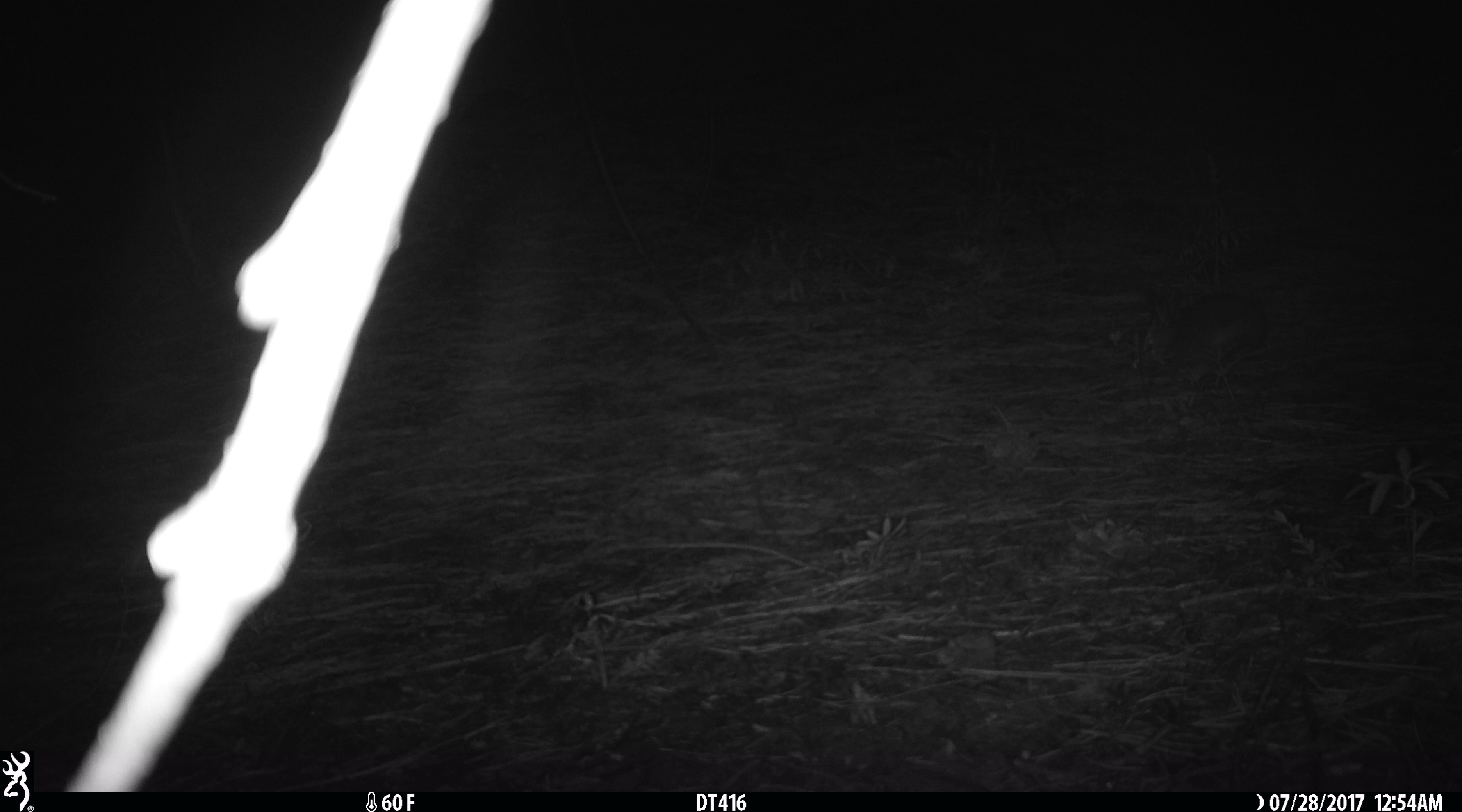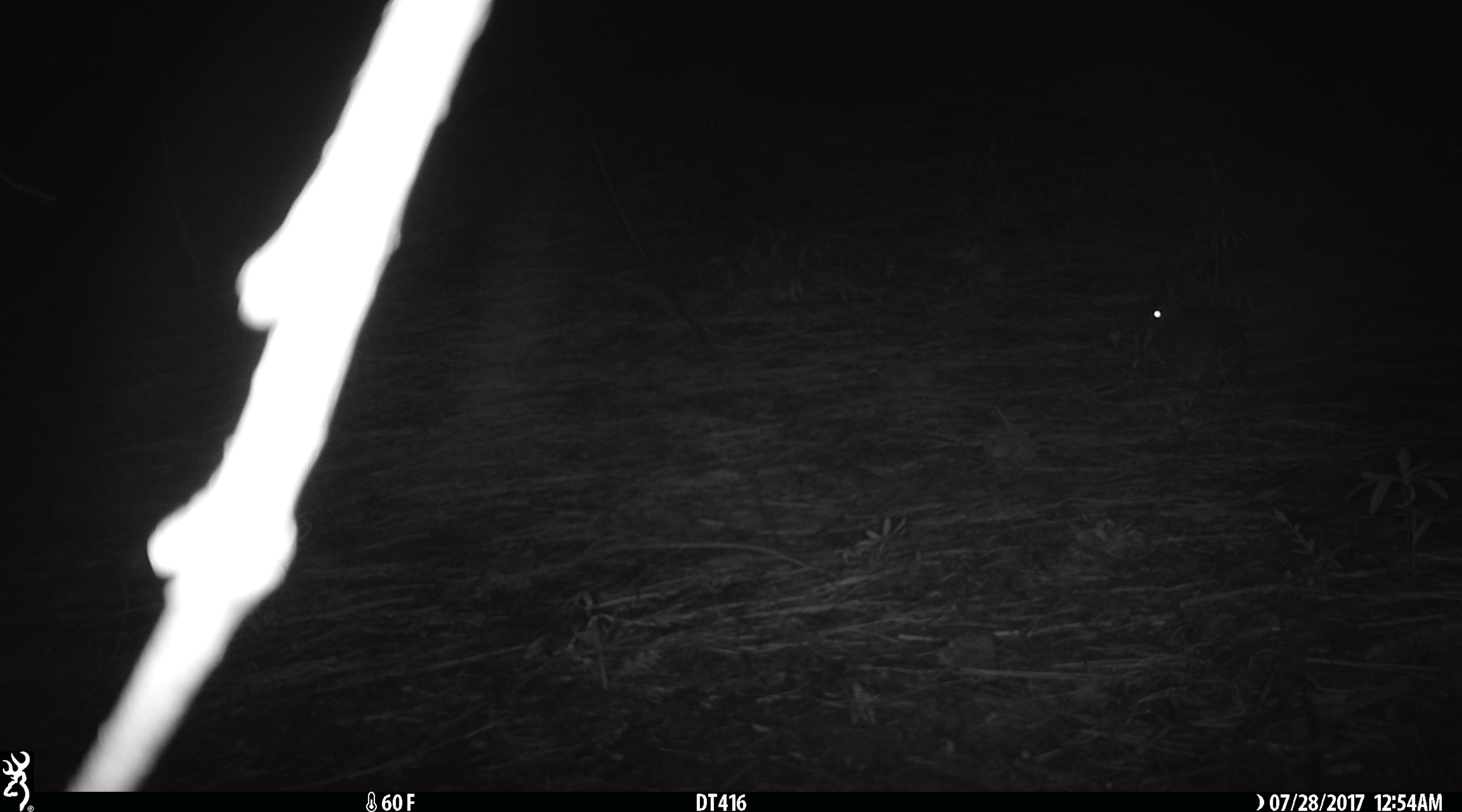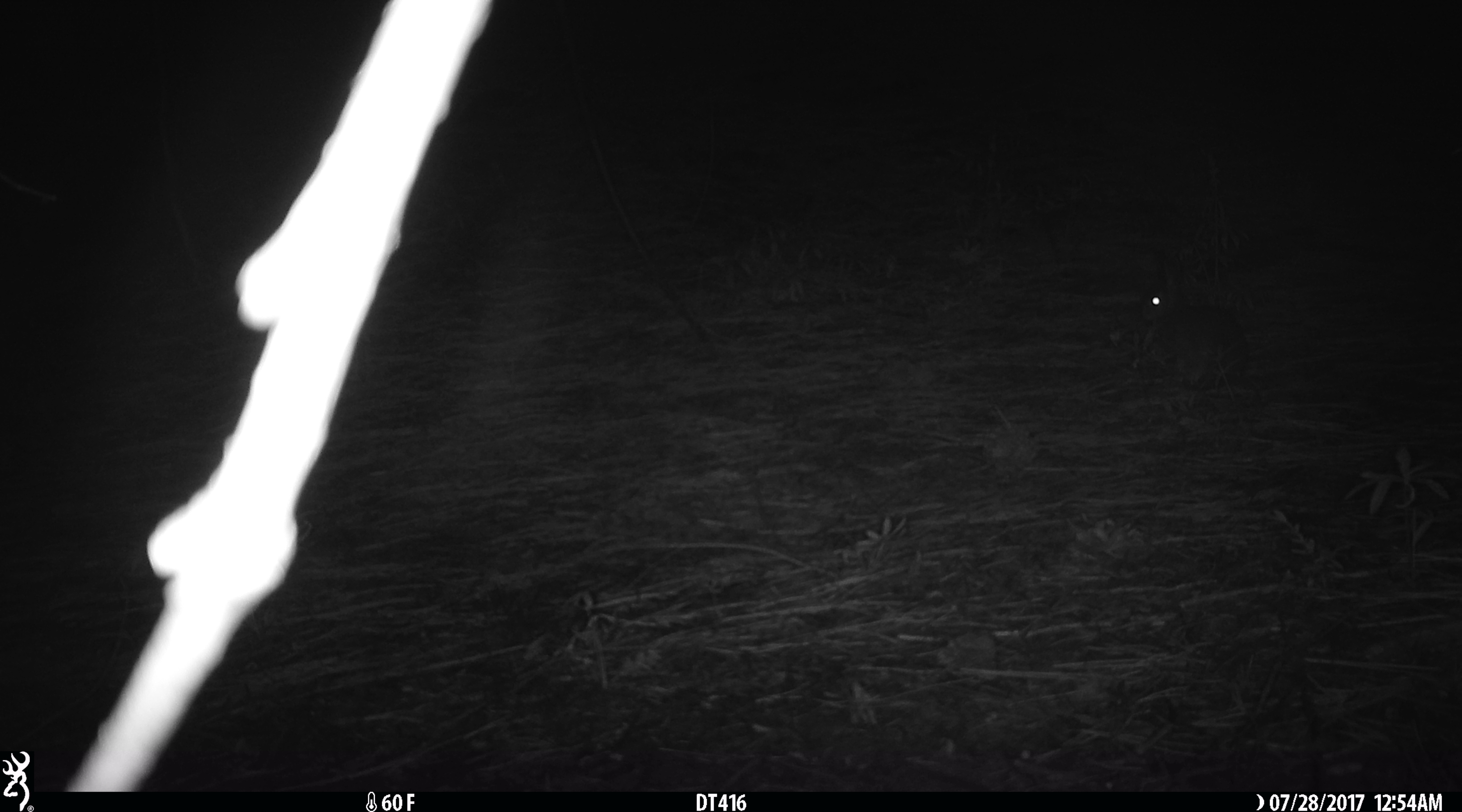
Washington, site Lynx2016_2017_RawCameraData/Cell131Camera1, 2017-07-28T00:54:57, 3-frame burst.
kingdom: Animalia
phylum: Chordata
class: Mammalia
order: Lagomorpha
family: Leporidae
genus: Lepus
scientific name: Lepus americanus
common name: snowshoe hare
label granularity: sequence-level